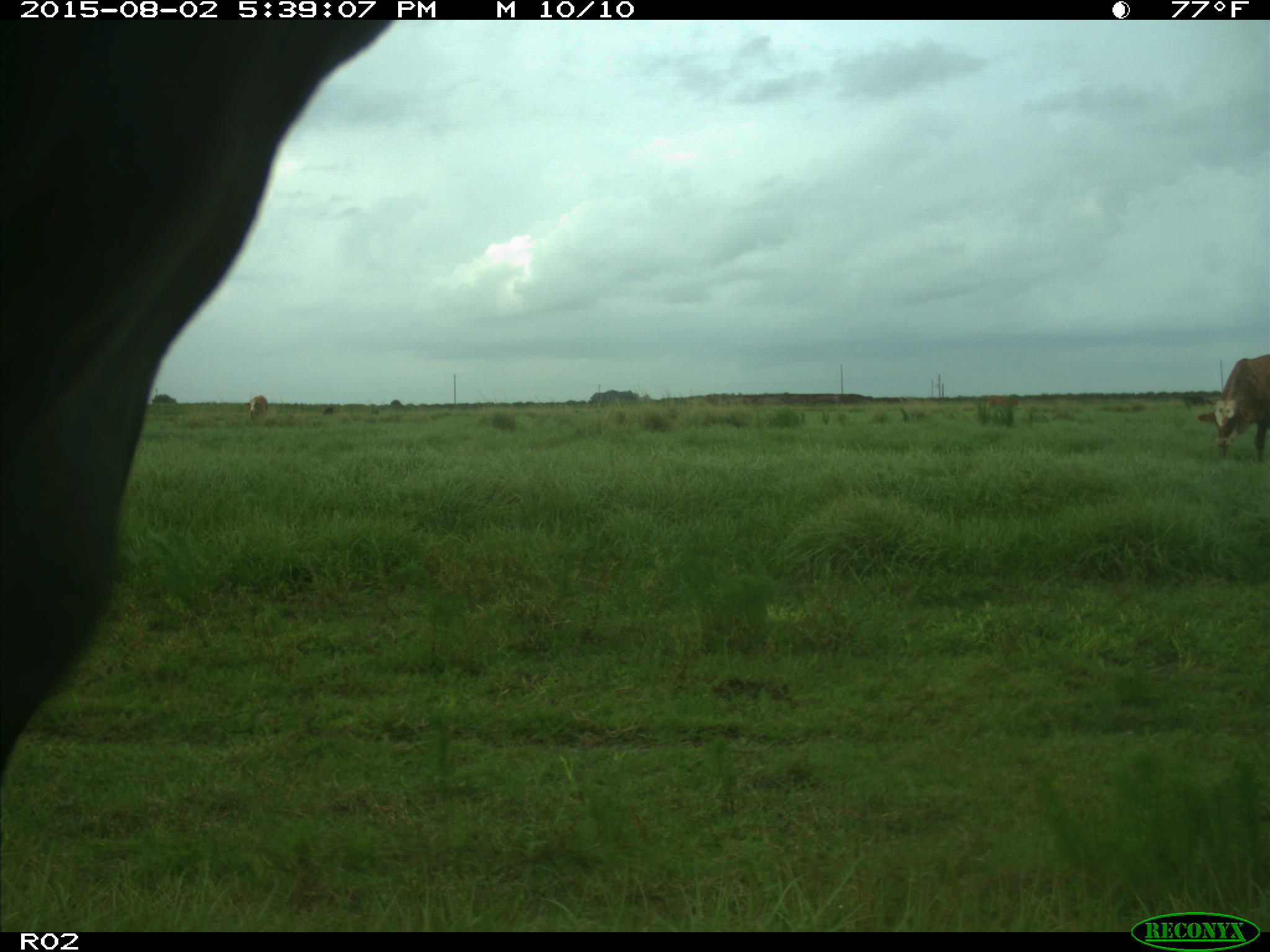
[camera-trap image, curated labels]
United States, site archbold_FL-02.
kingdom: Animalia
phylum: Chordata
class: Mammalia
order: Artiodactyla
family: Bovidae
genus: Bos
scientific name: Bos taurus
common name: domestic cow